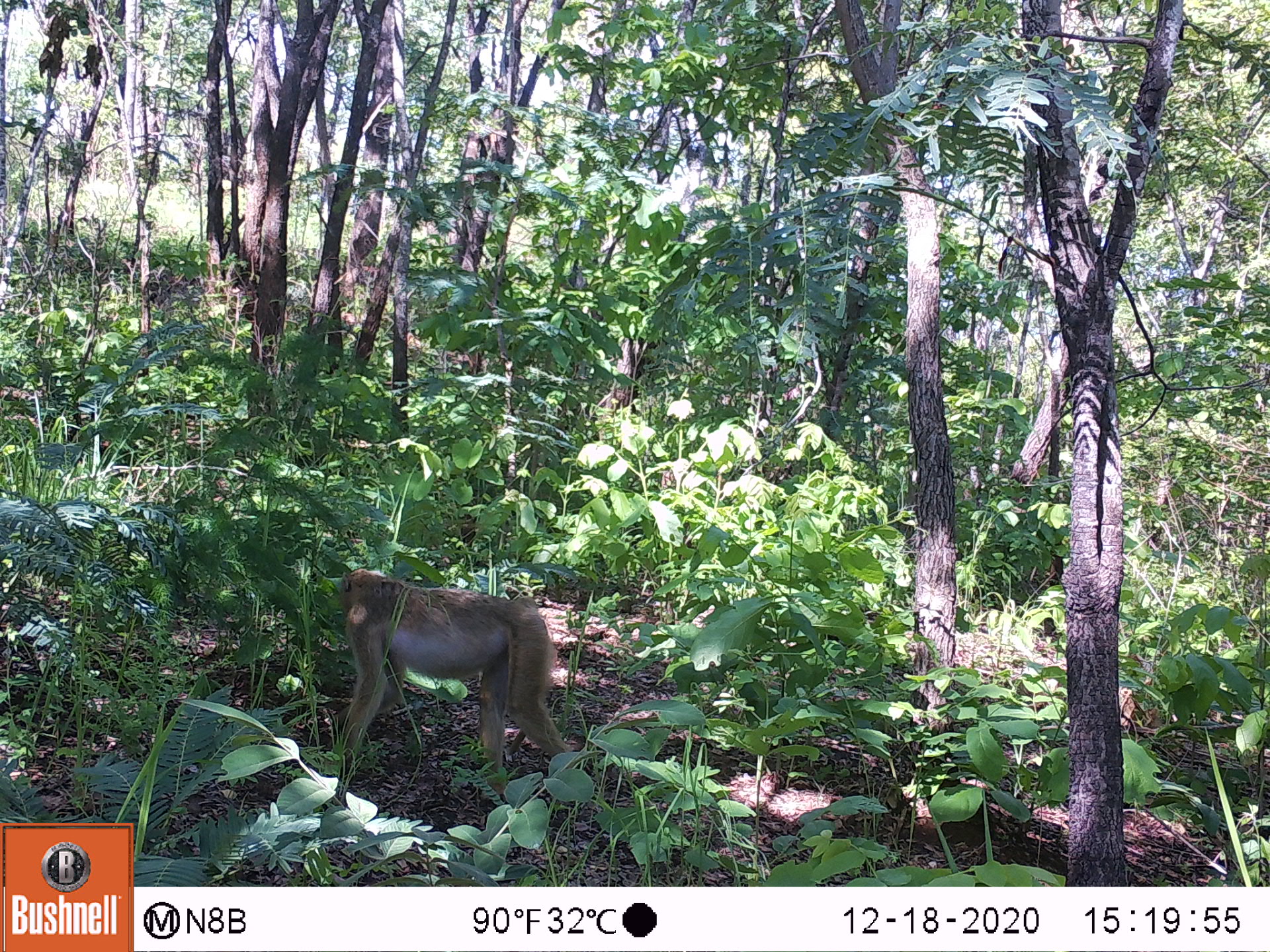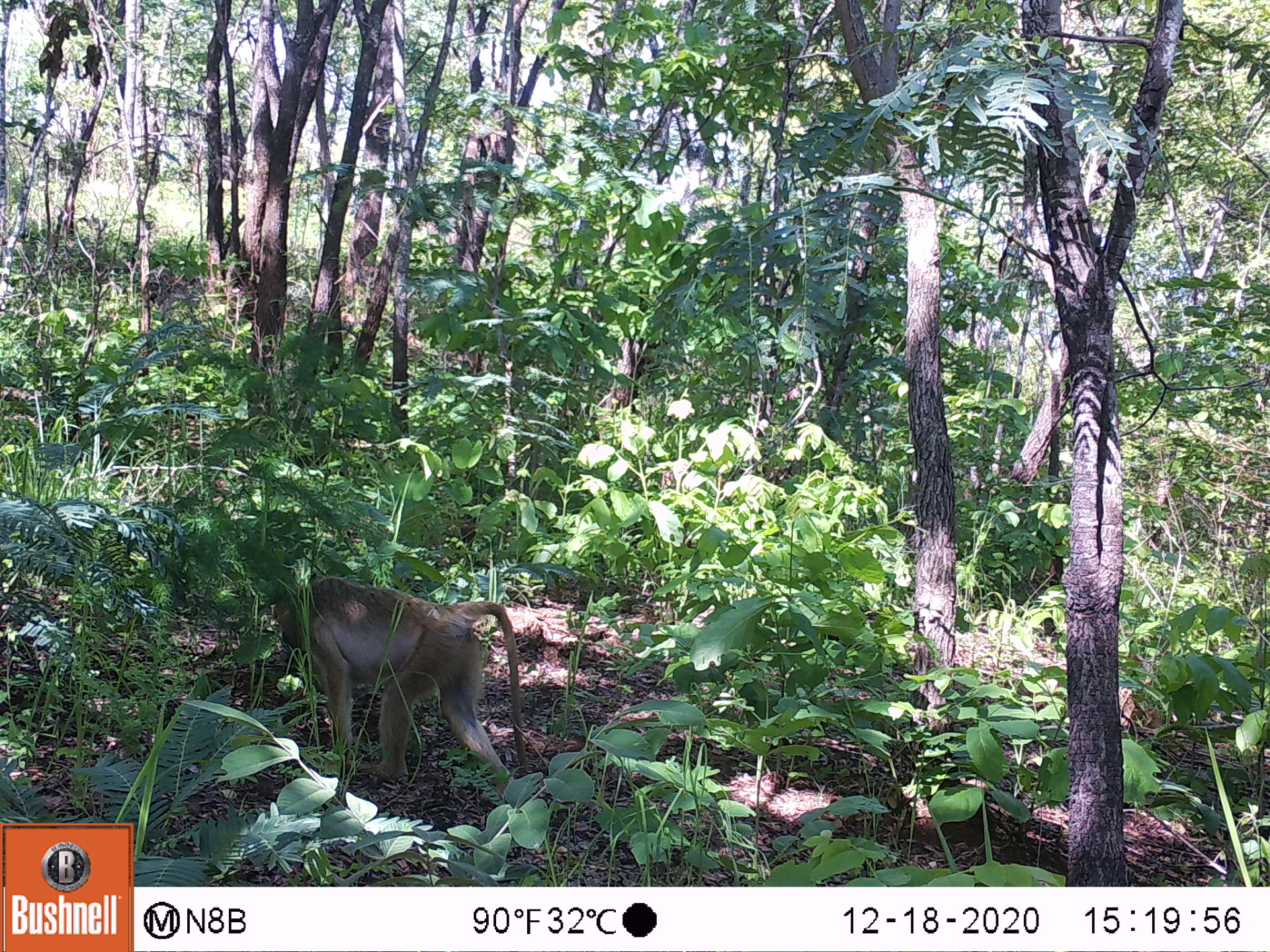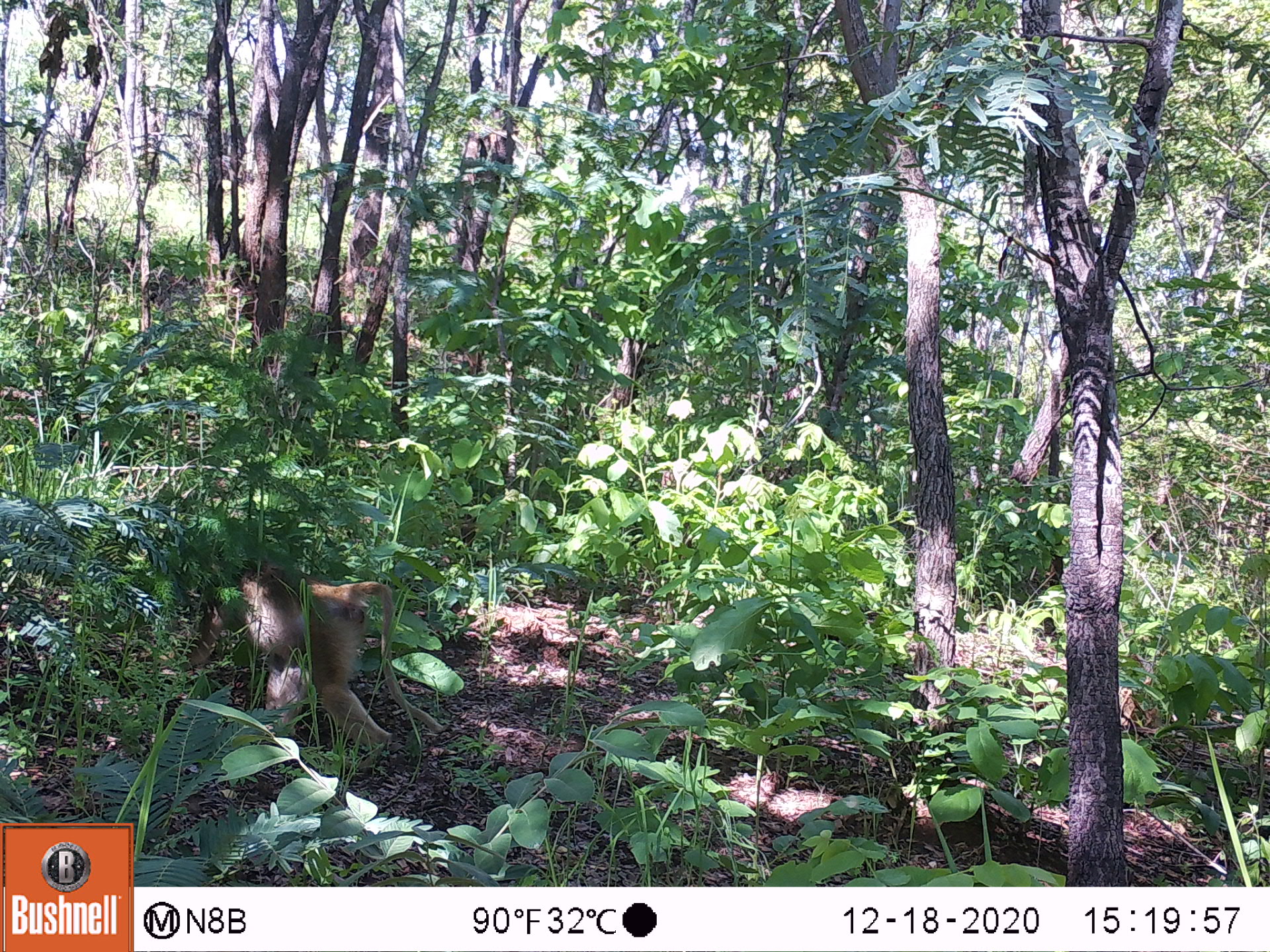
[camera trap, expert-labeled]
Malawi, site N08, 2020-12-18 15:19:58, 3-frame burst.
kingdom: Animalia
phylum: Chordata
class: Mammalia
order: Primates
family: Cercopithecidae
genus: Papio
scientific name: Papio cynocephalus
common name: yellow baboon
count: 1